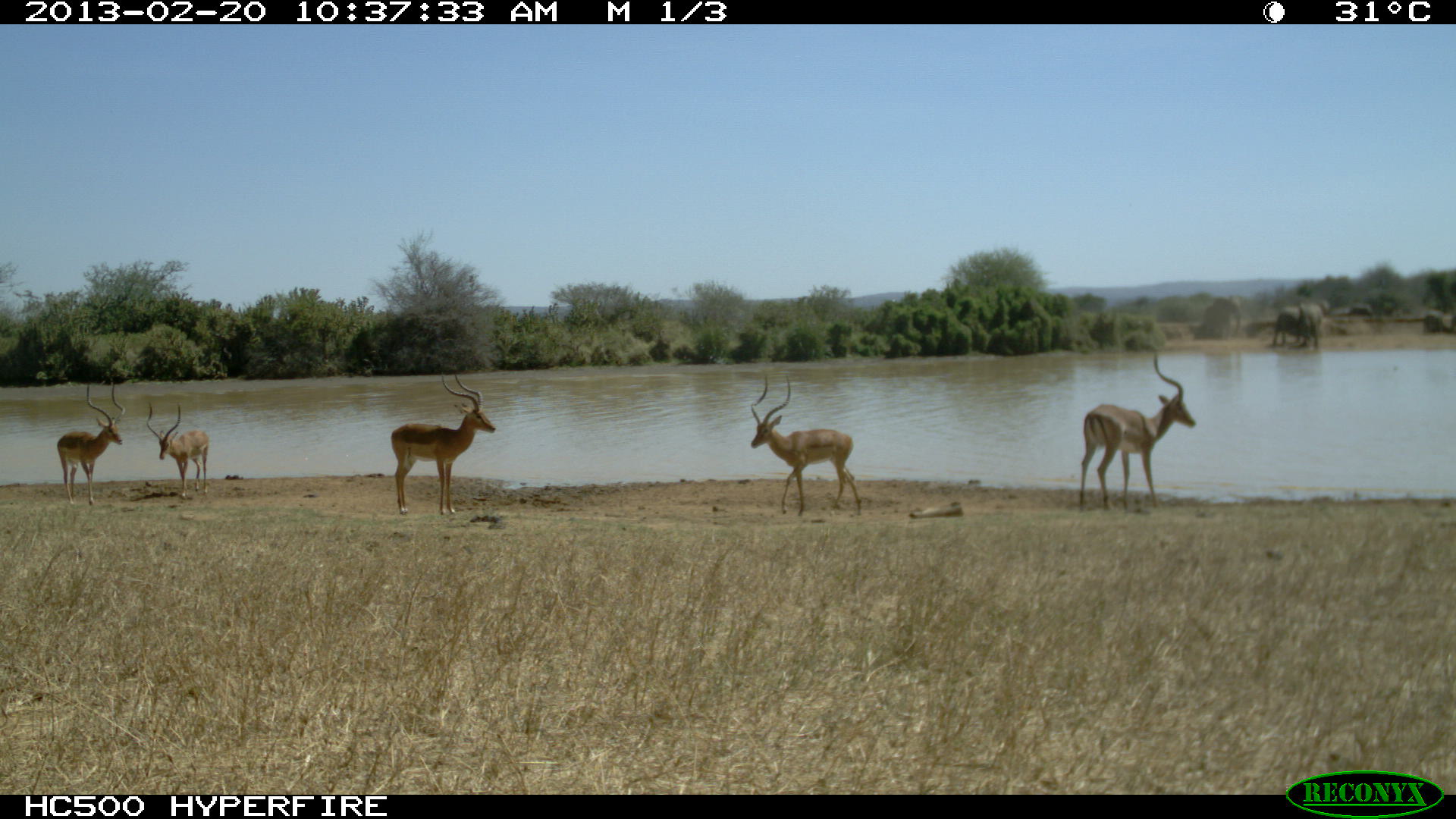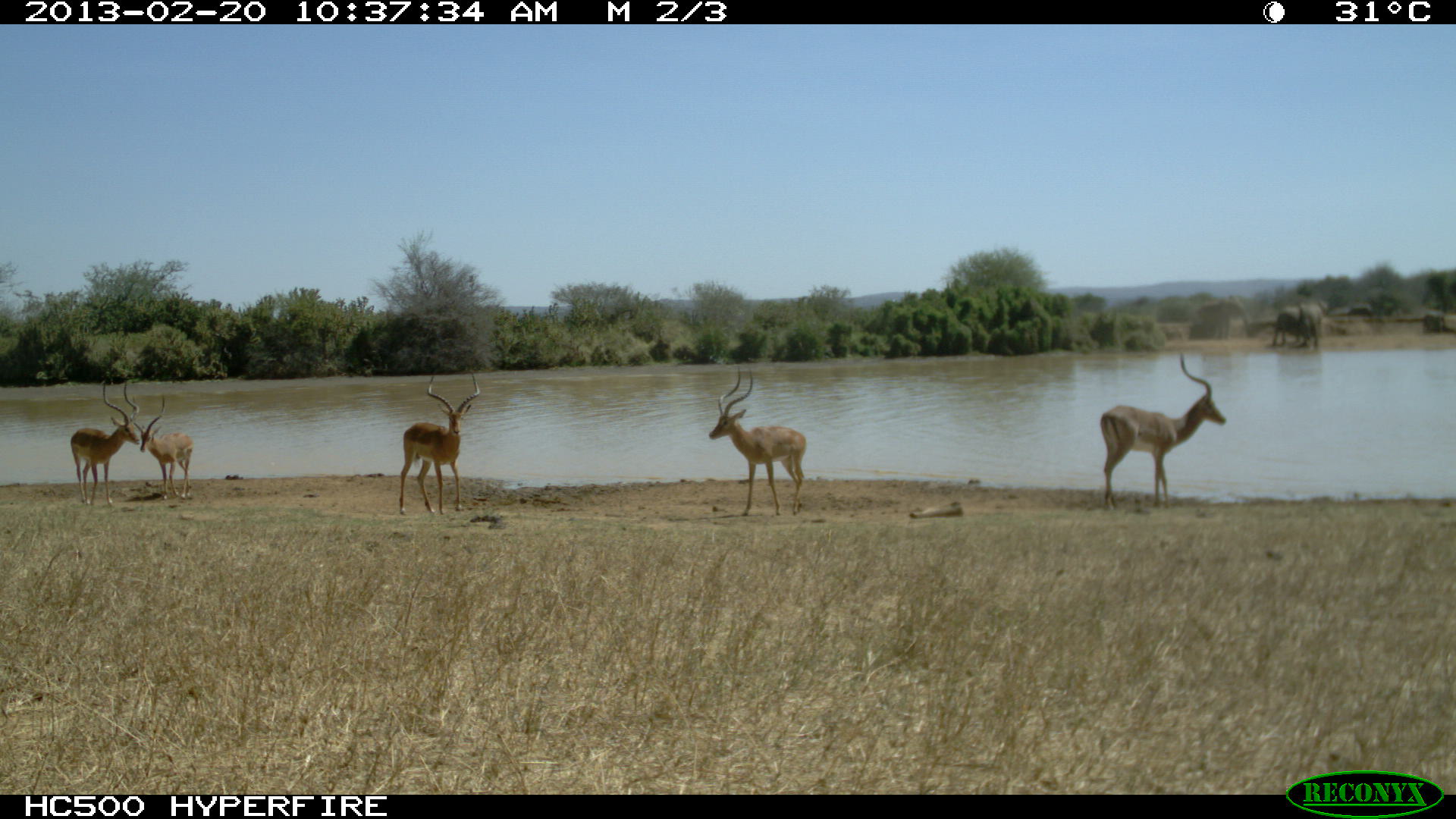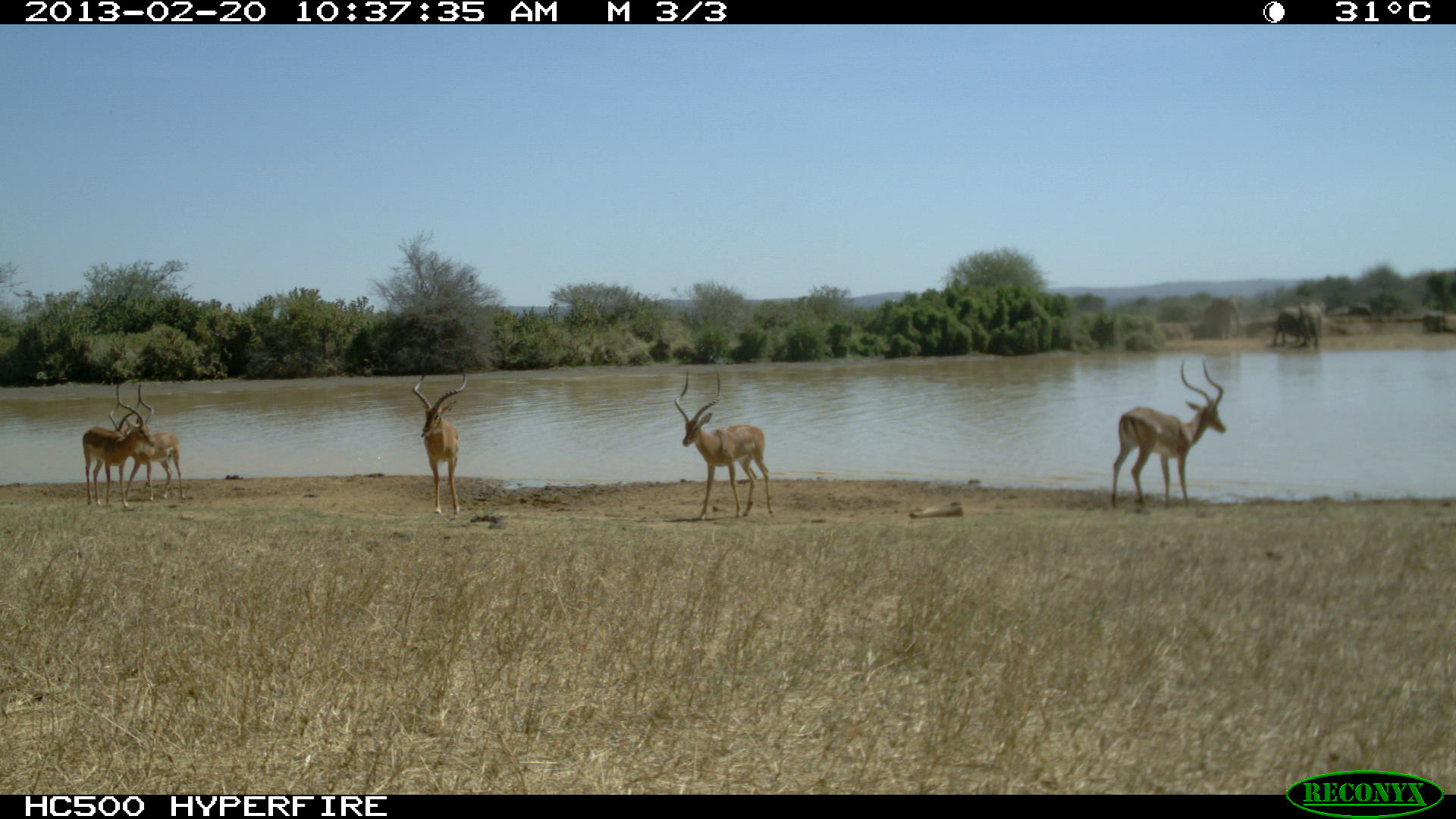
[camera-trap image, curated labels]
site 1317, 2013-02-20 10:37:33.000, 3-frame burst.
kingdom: Animalia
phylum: Chordata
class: Mammalia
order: Artiodactyla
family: Bovidae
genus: Aepyceros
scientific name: Aepyceros melampus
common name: impala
Aepyceros melampus (impala), count 5.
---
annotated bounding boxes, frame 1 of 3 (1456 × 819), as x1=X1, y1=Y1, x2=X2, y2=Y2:
aepyceros melampus: x1=1079, y1=352, x2=1197, y2=510; x1=750, y1=375, x2=863, y2=518; x1=390, y1=370, x2=496, y2=515; x1=56, y1=378, x2=126, y2=506; x1=146, y1=400, x2=210, y2=500; x1=1270, y1=306, x2=1310, y2=346; x1=1299, y1=303, x2=1323, y2=348